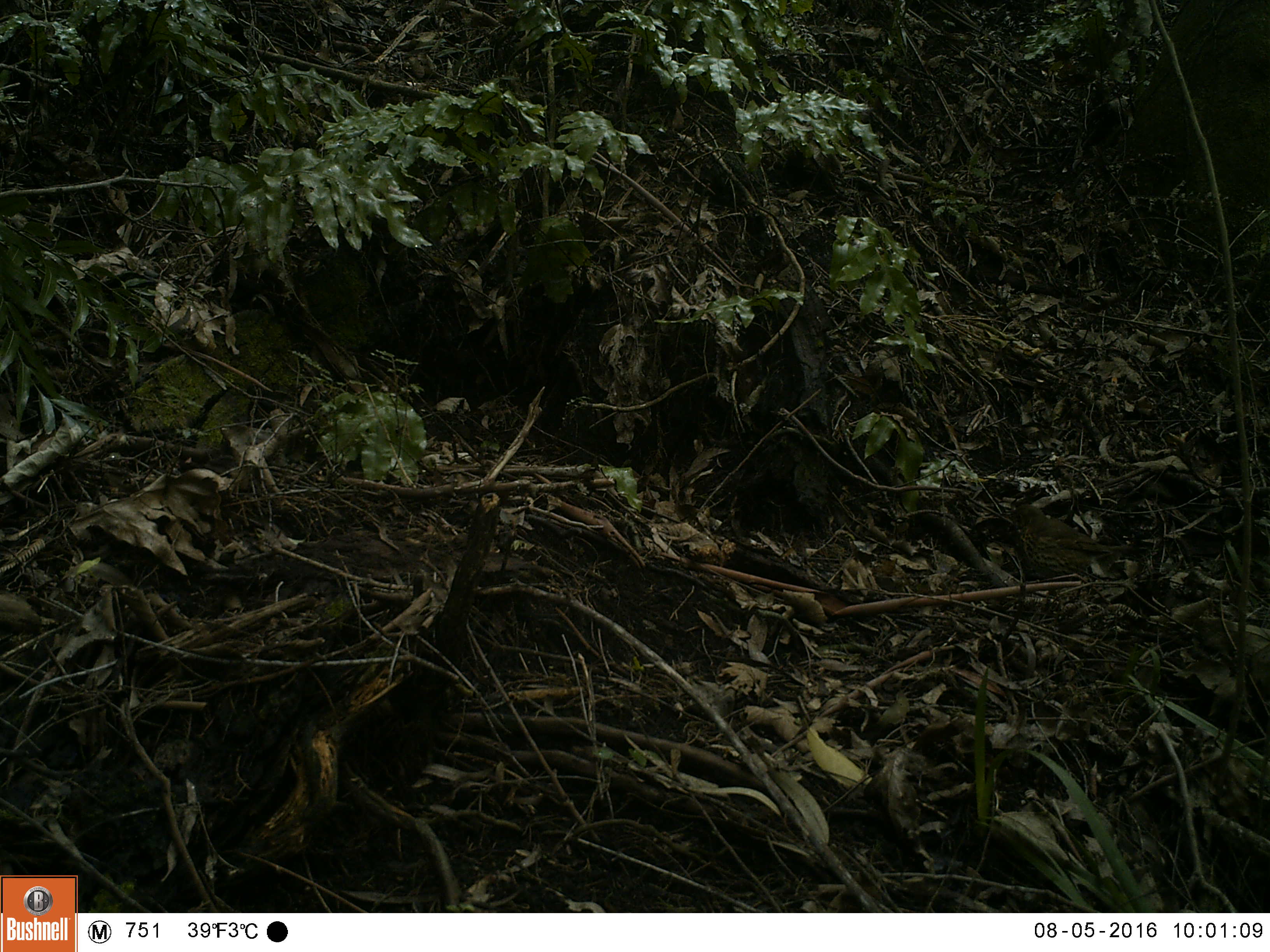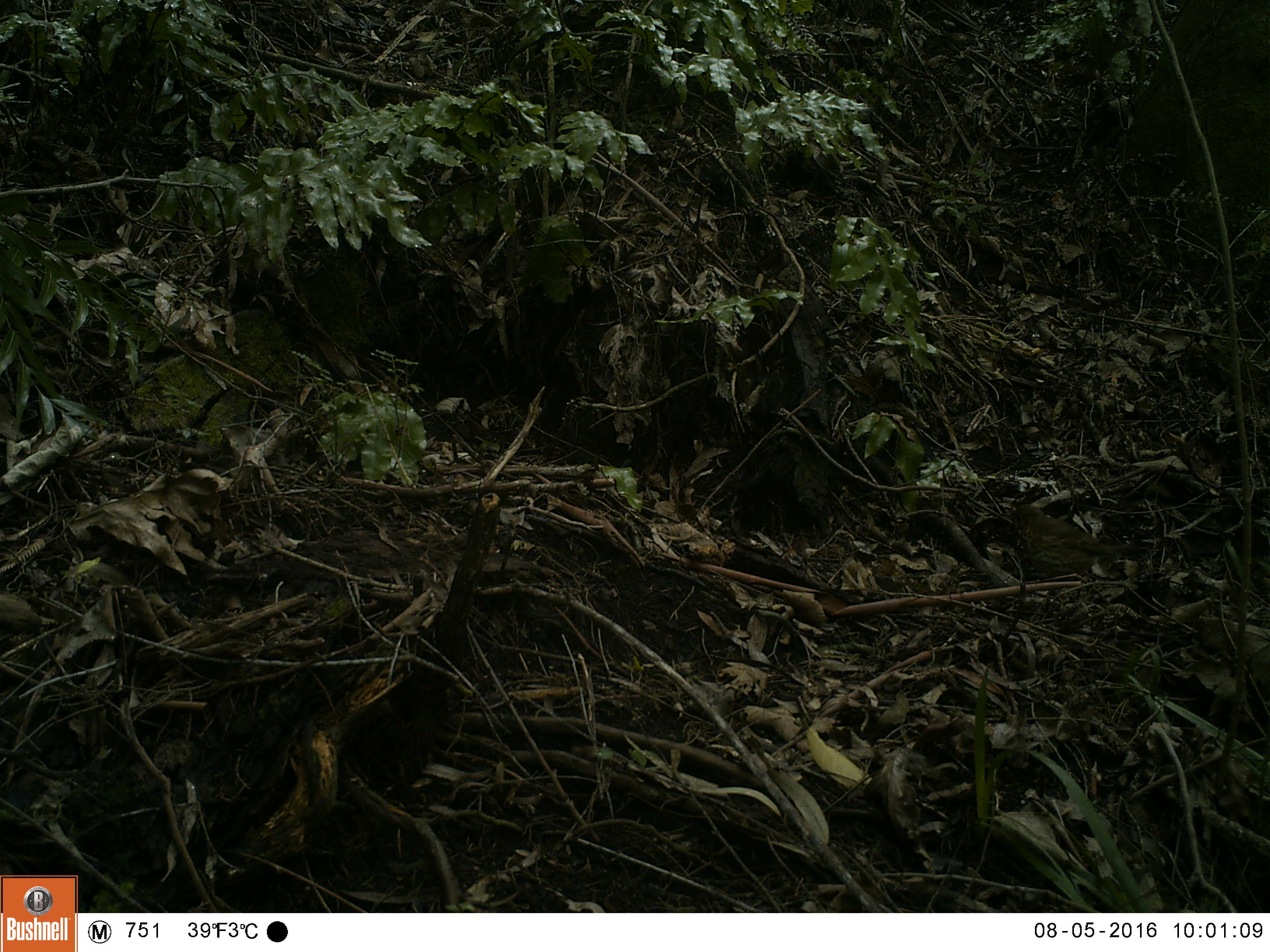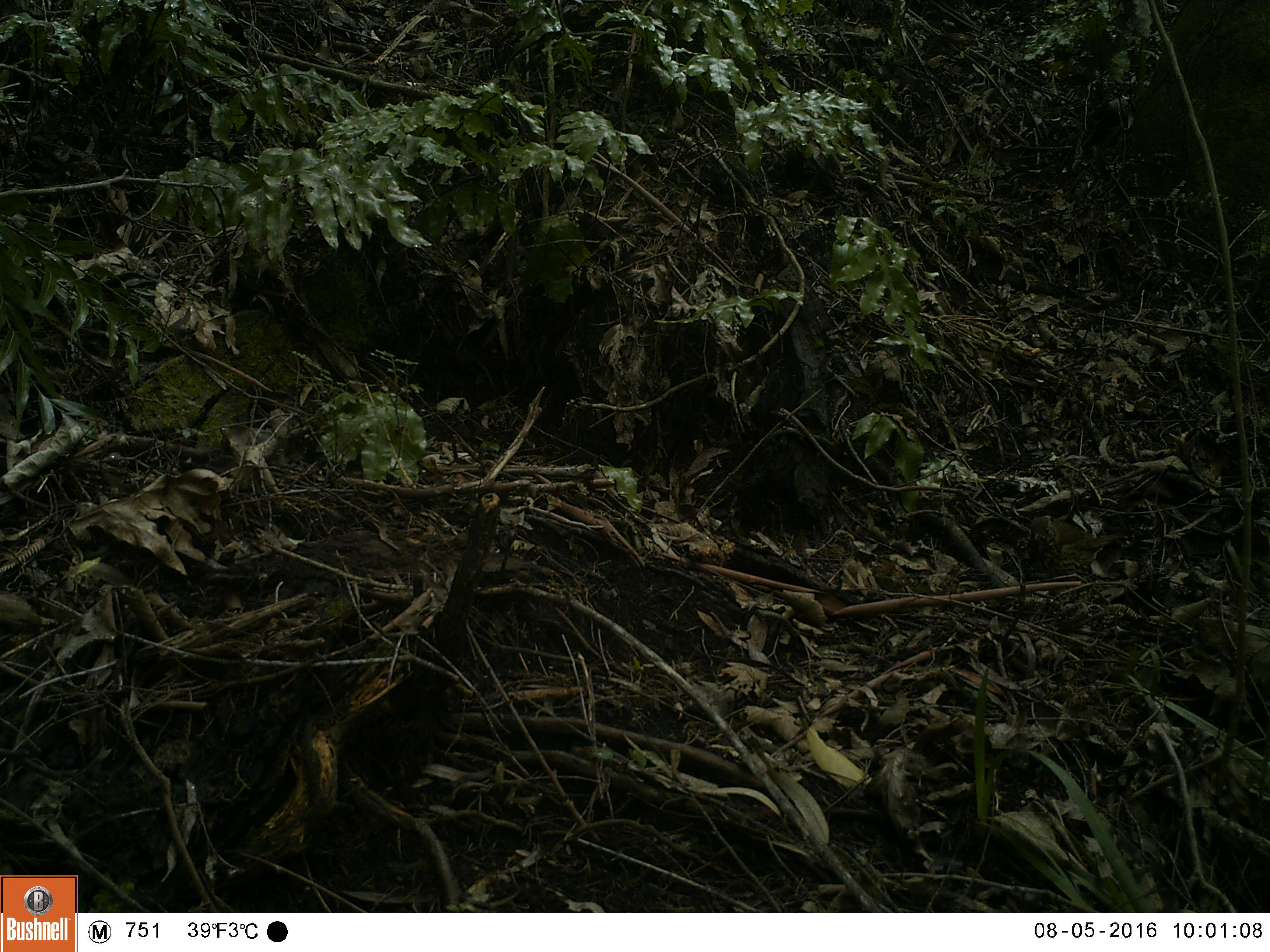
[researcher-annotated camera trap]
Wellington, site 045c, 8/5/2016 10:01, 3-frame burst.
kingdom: Animalia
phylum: Chordata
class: Aves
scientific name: Aves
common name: bird